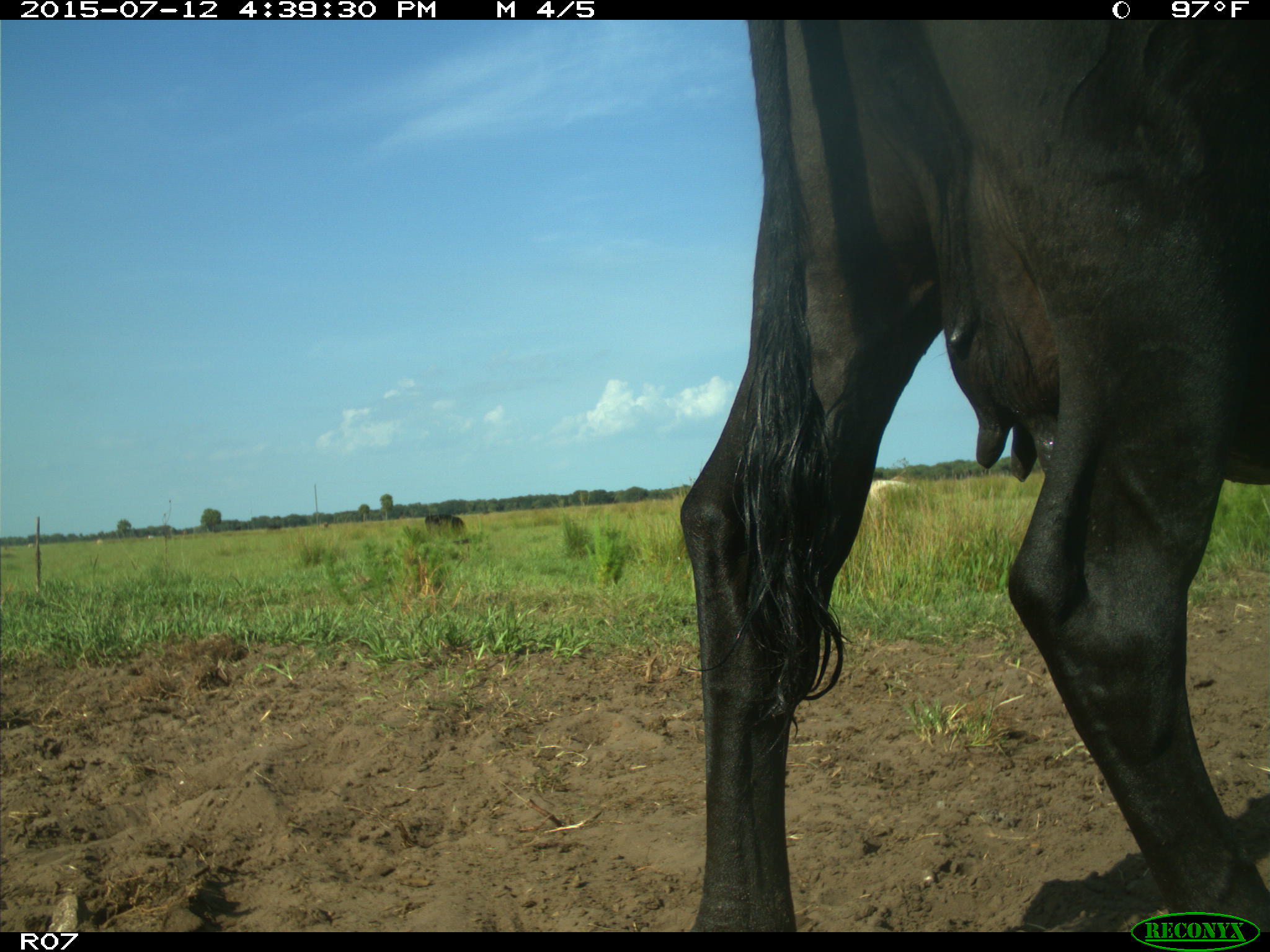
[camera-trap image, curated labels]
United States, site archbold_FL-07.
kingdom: Animalia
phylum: Chordata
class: Mammalia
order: Artiodactyla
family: Bovidae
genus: Bos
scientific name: Bos taurus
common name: domestic cow